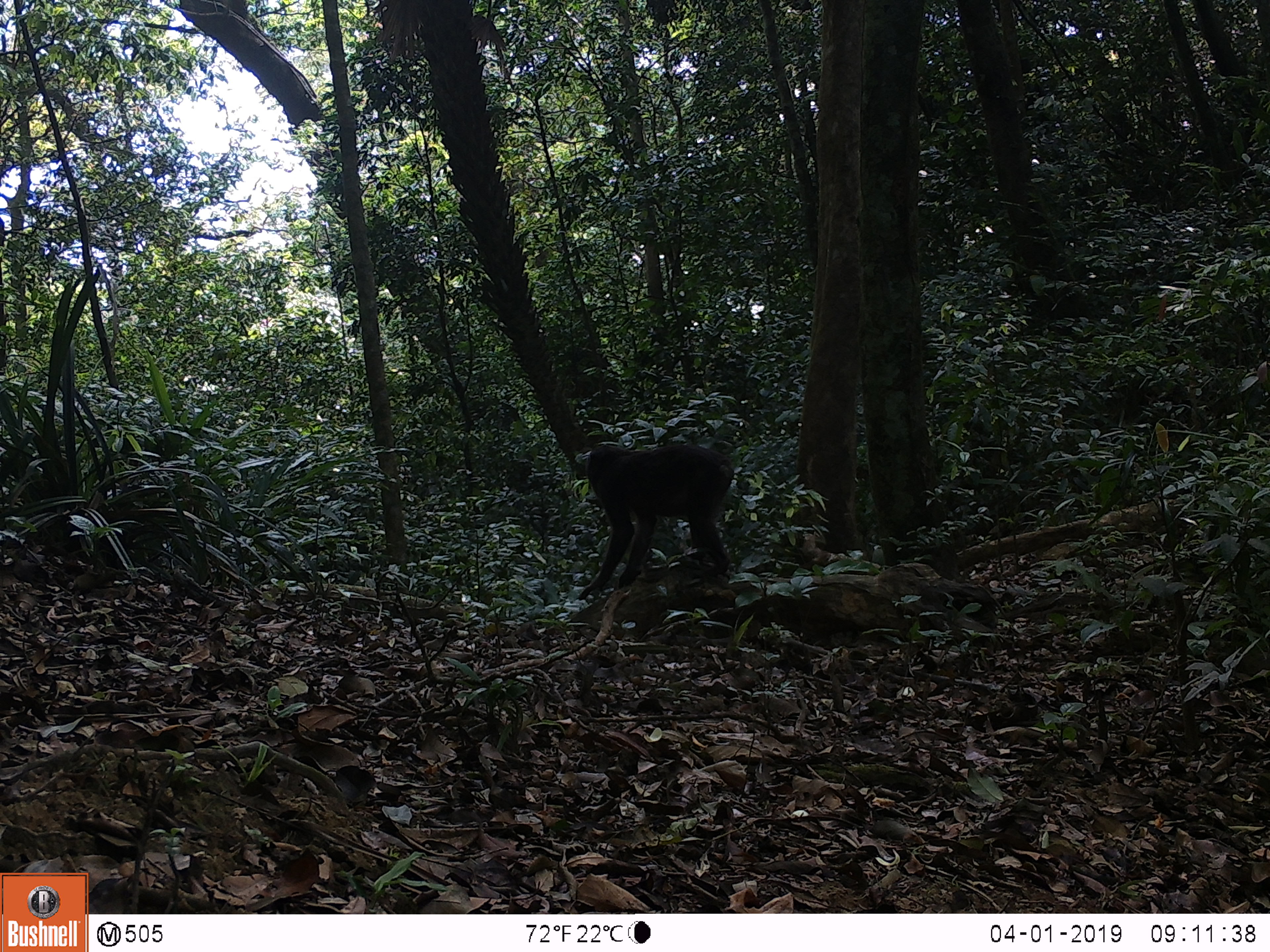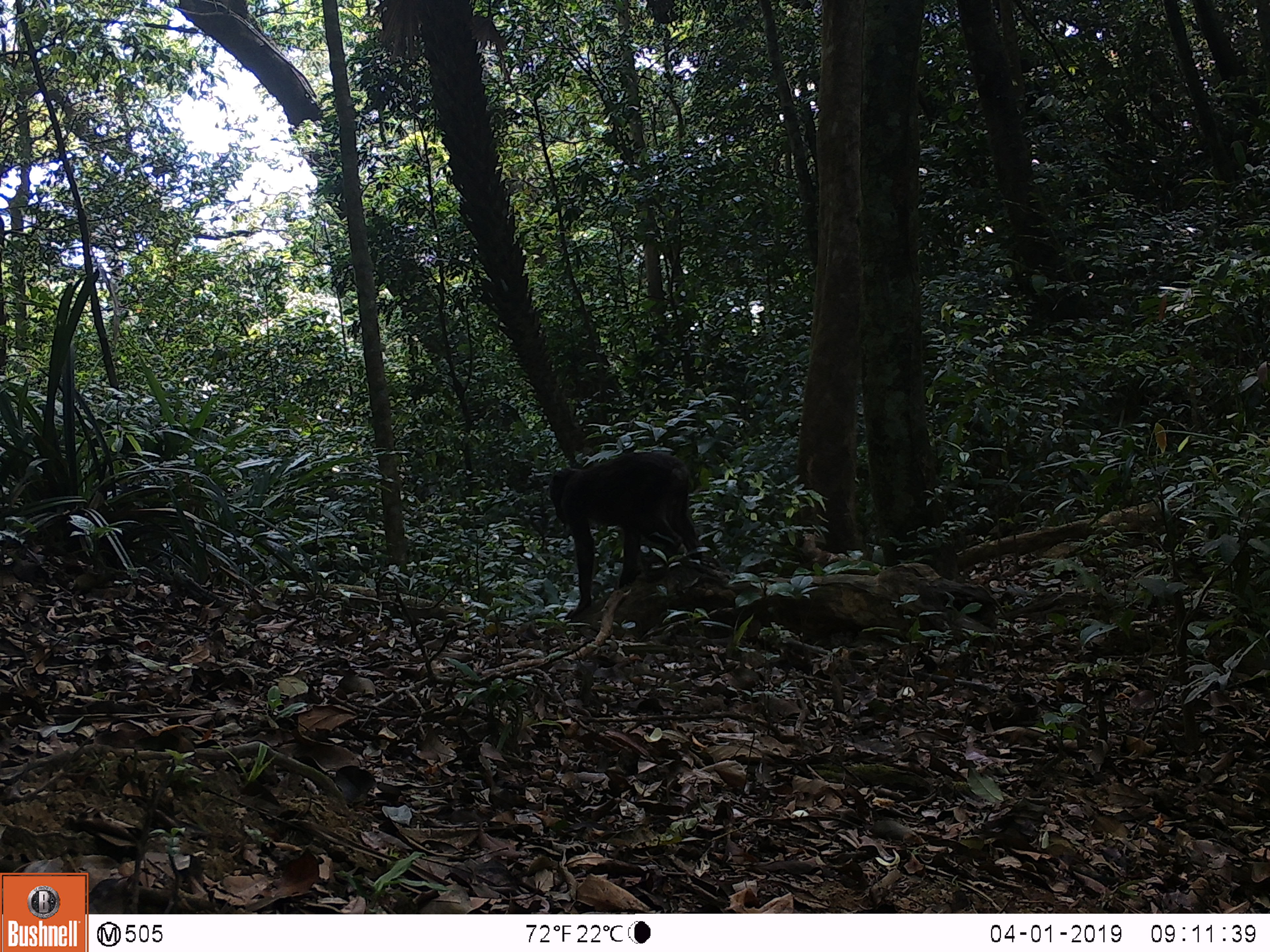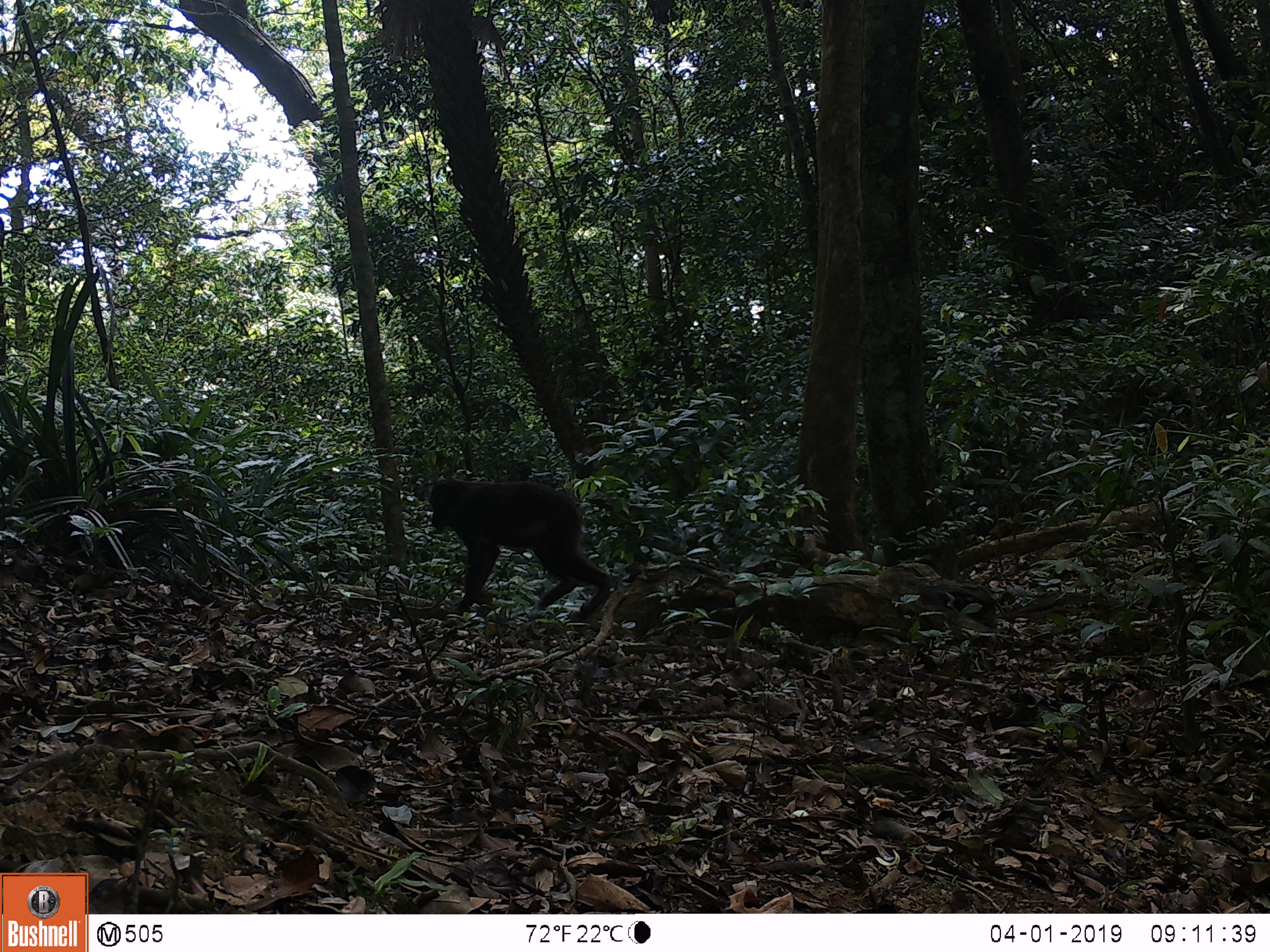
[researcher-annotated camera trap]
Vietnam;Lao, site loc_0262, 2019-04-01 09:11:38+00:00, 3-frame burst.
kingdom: Animalia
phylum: Chordata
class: Mammalia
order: Primates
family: Cercopithecidae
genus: Macaca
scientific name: Macaca arctoides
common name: stump-tailed macaque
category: stump tailed macaque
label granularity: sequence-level